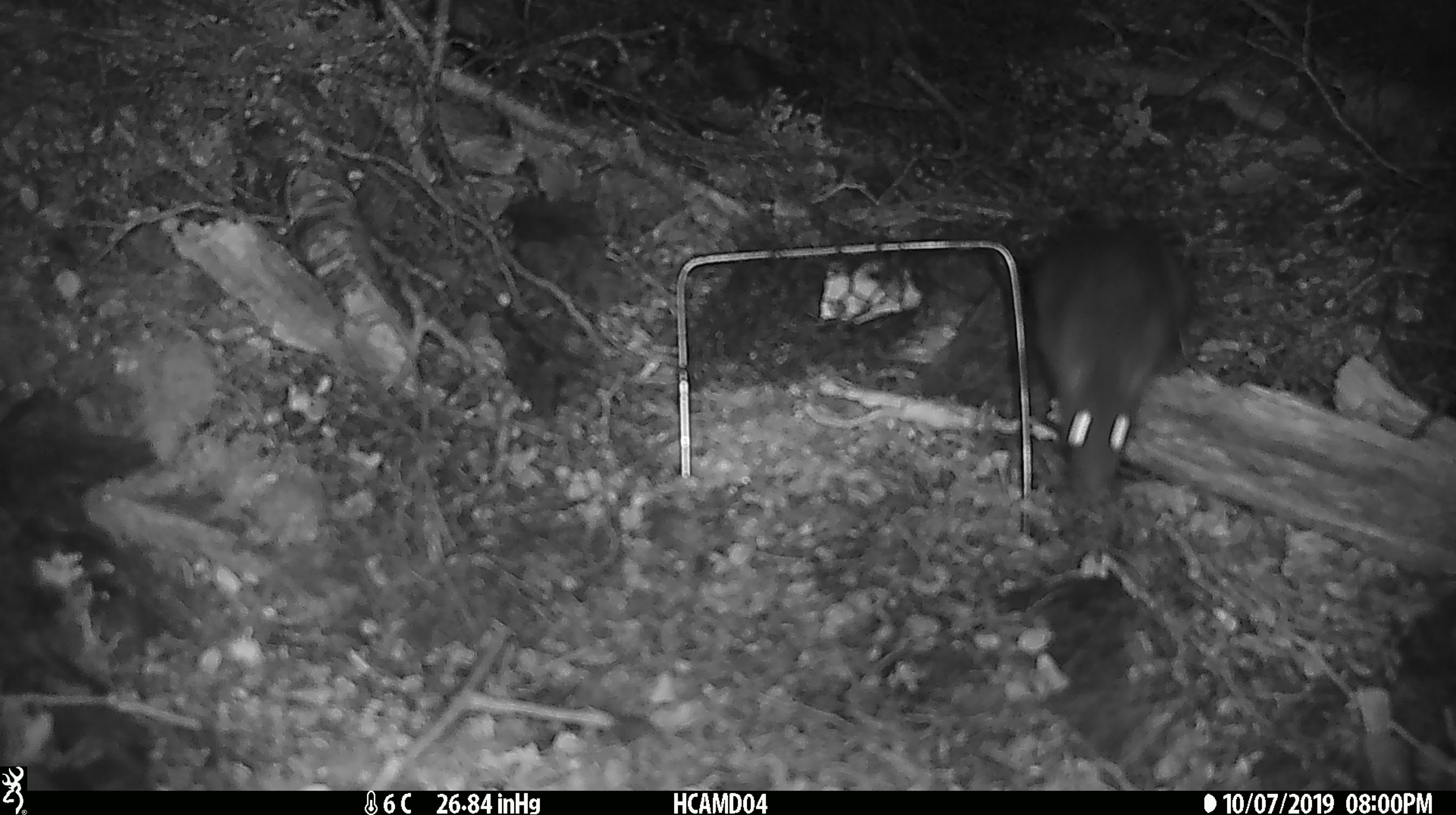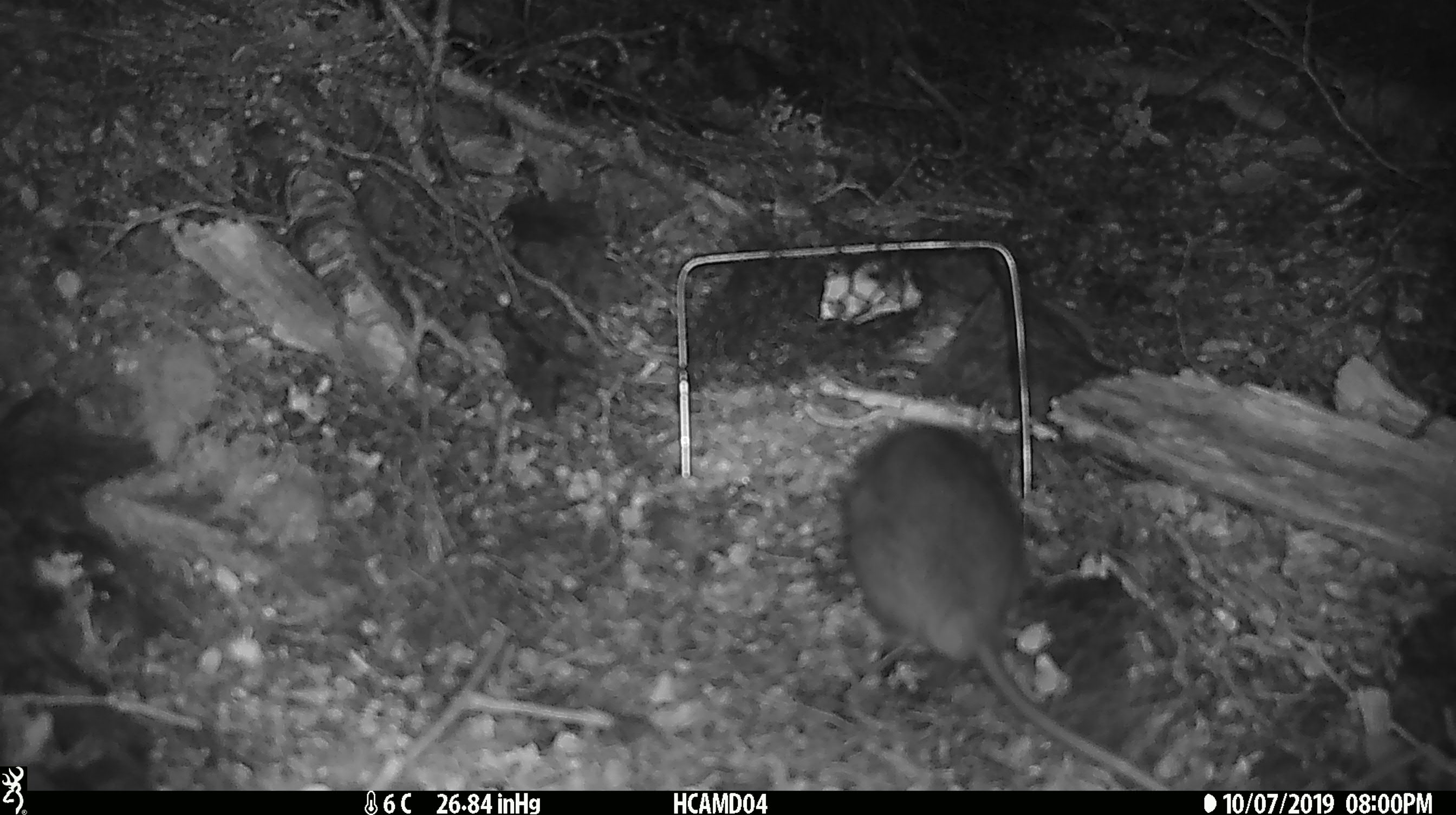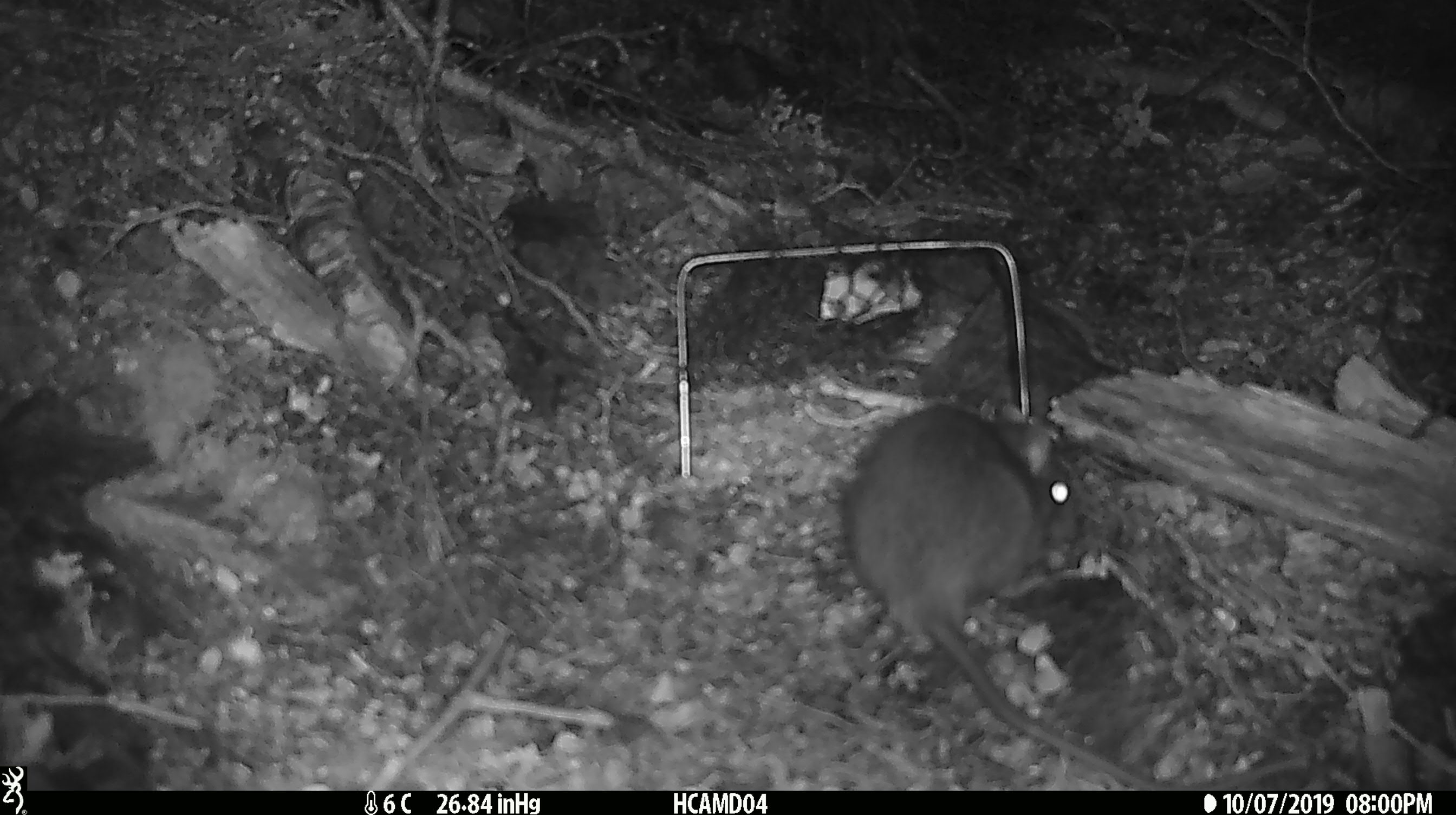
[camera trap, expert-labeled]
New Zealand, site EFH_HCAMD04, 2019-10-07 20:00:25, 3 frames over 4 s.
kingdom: Animalia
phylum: Chordata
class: Mammalia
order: Rodentia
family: Muridae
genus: Rattus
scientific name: Rattus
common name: rat